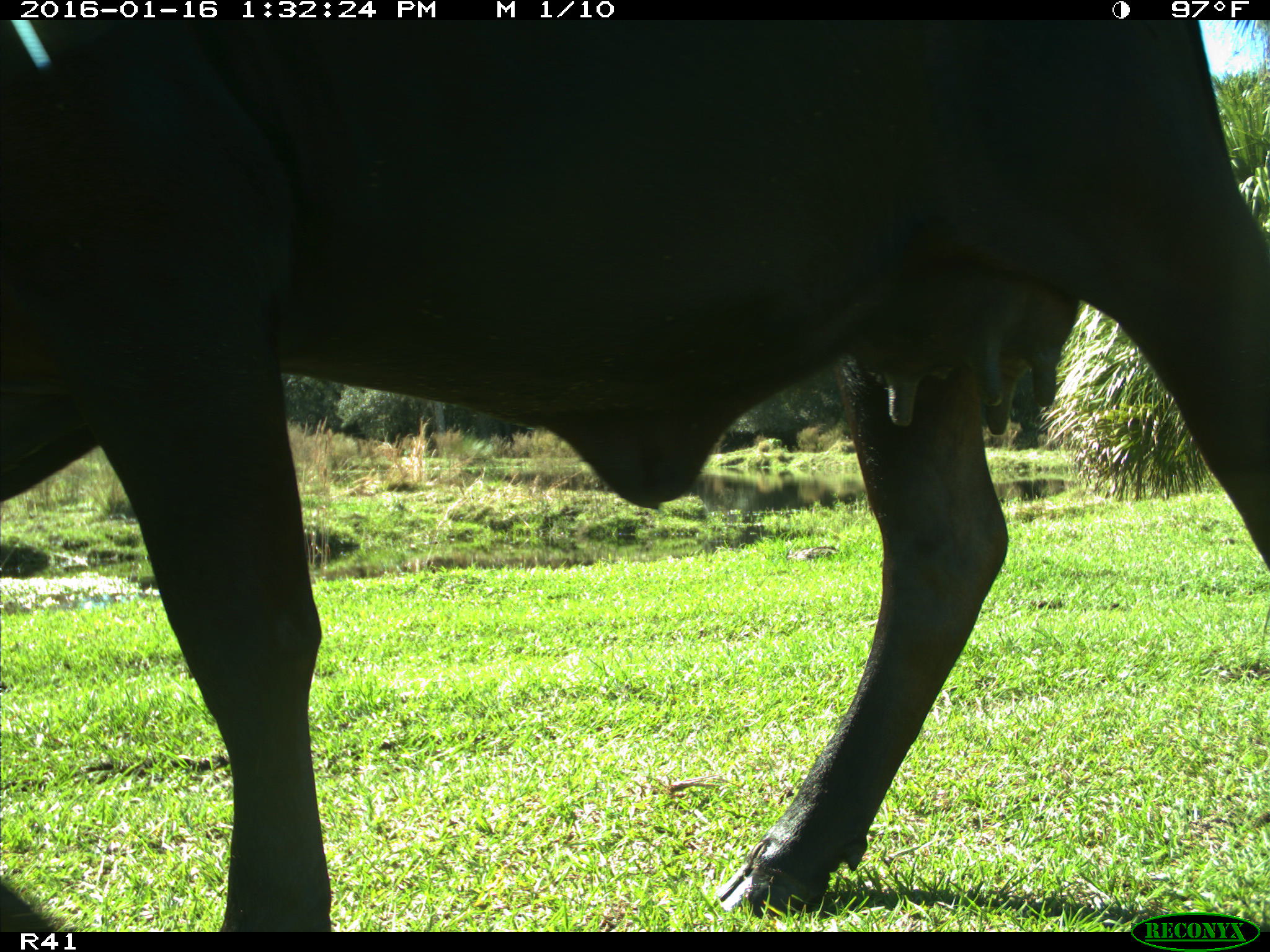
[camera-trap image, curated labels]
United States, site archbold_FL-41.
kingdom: Animalia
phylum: Chordata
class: Mammalia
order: Artiodactyla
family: Bovidae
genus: Bos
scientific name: Bos taurus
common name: domestic cow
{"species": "Bos taurus (domestic cow)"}